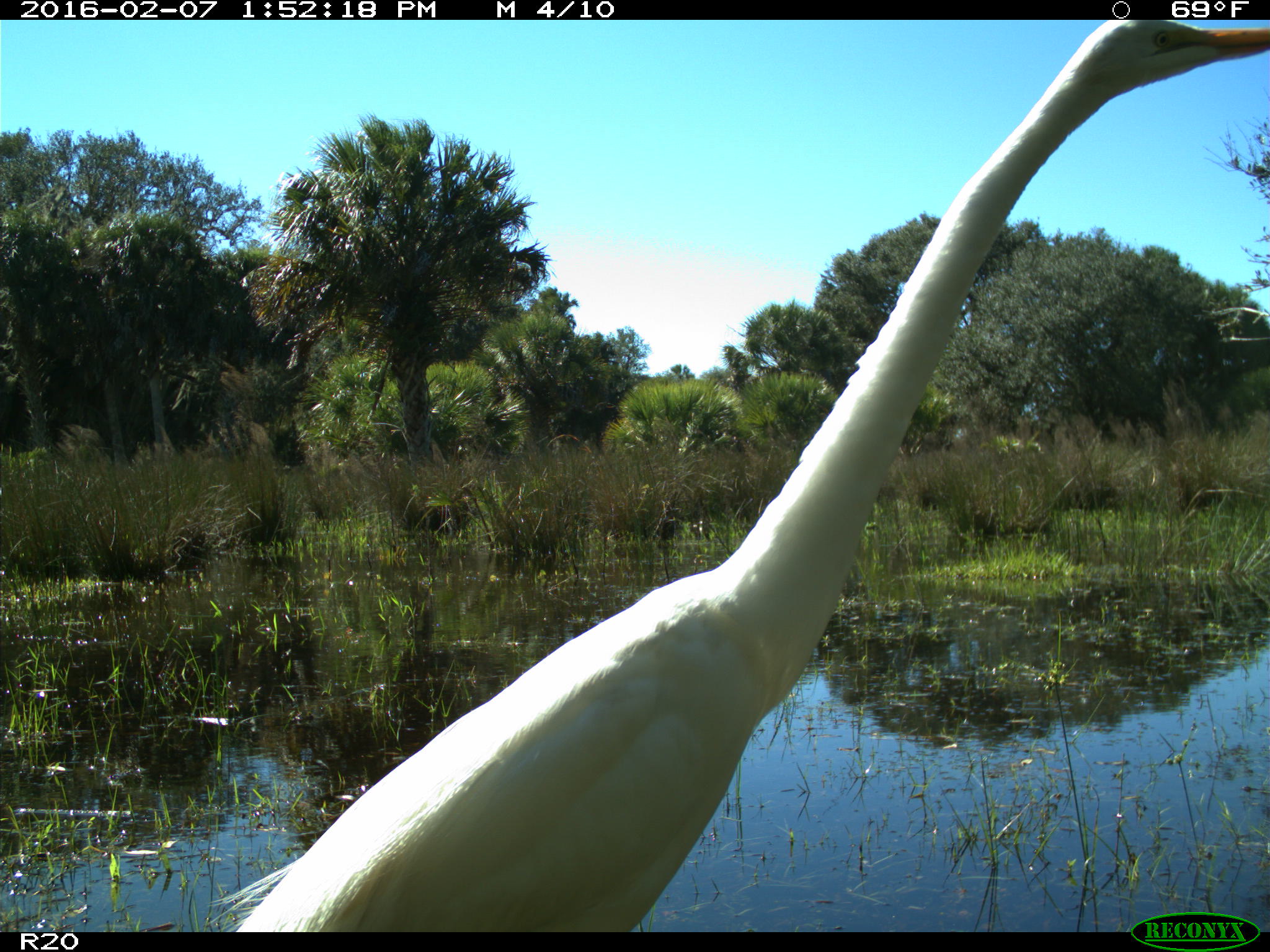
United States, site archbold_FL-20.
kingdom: Animalia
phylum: Chordata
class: Aves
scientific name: Aves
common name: birds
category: unidentified bird